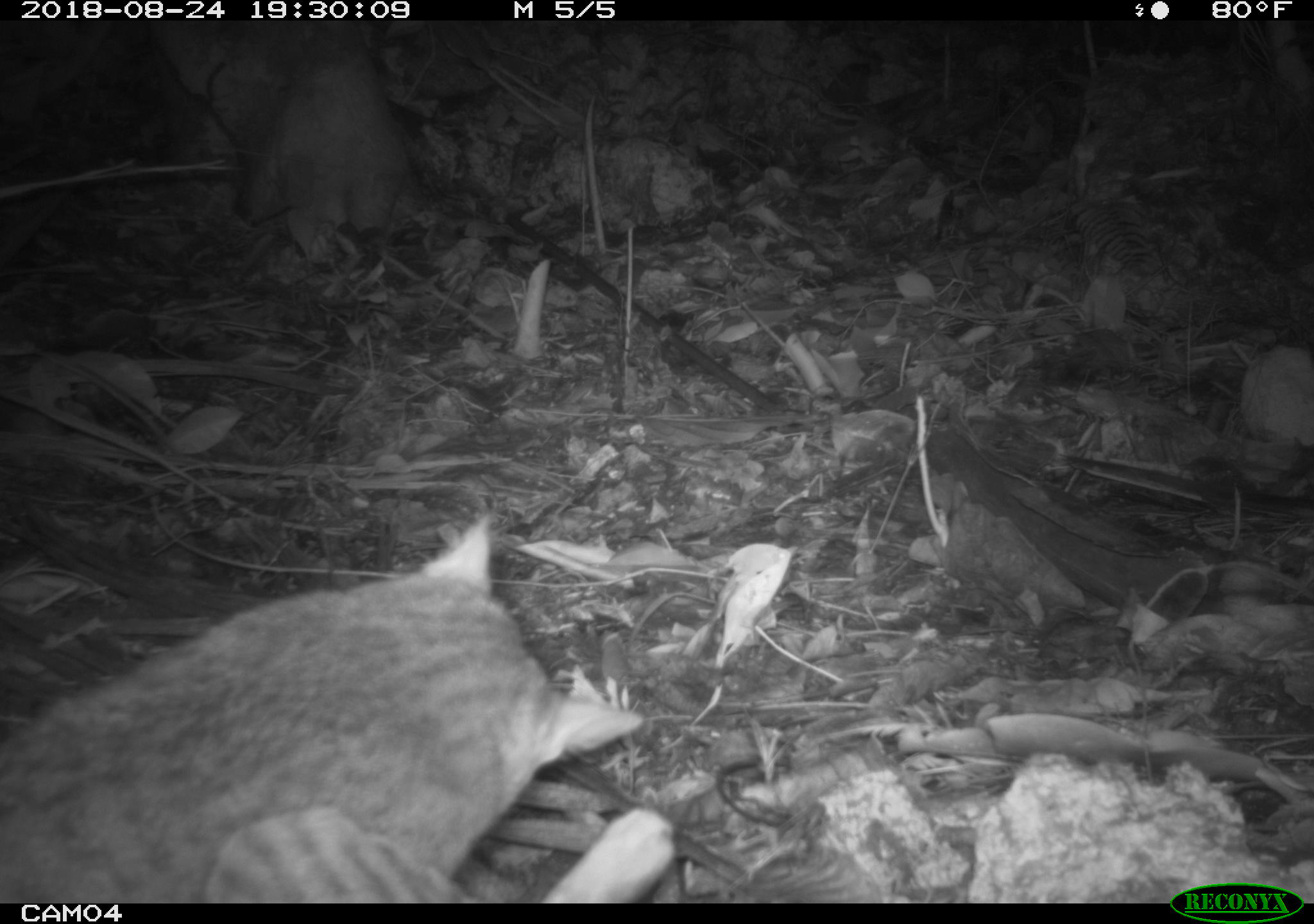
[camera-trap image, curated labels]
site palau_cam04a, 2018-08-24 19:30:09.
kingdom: Animalia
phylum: Chordata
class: Mammalia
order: Carnivora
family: Felidae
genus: Felis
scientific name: Felis catus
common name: cat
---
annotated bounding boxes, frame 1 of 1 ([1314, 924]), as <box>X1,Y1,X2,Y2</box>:
cat: <box>0,508,696,905</box>